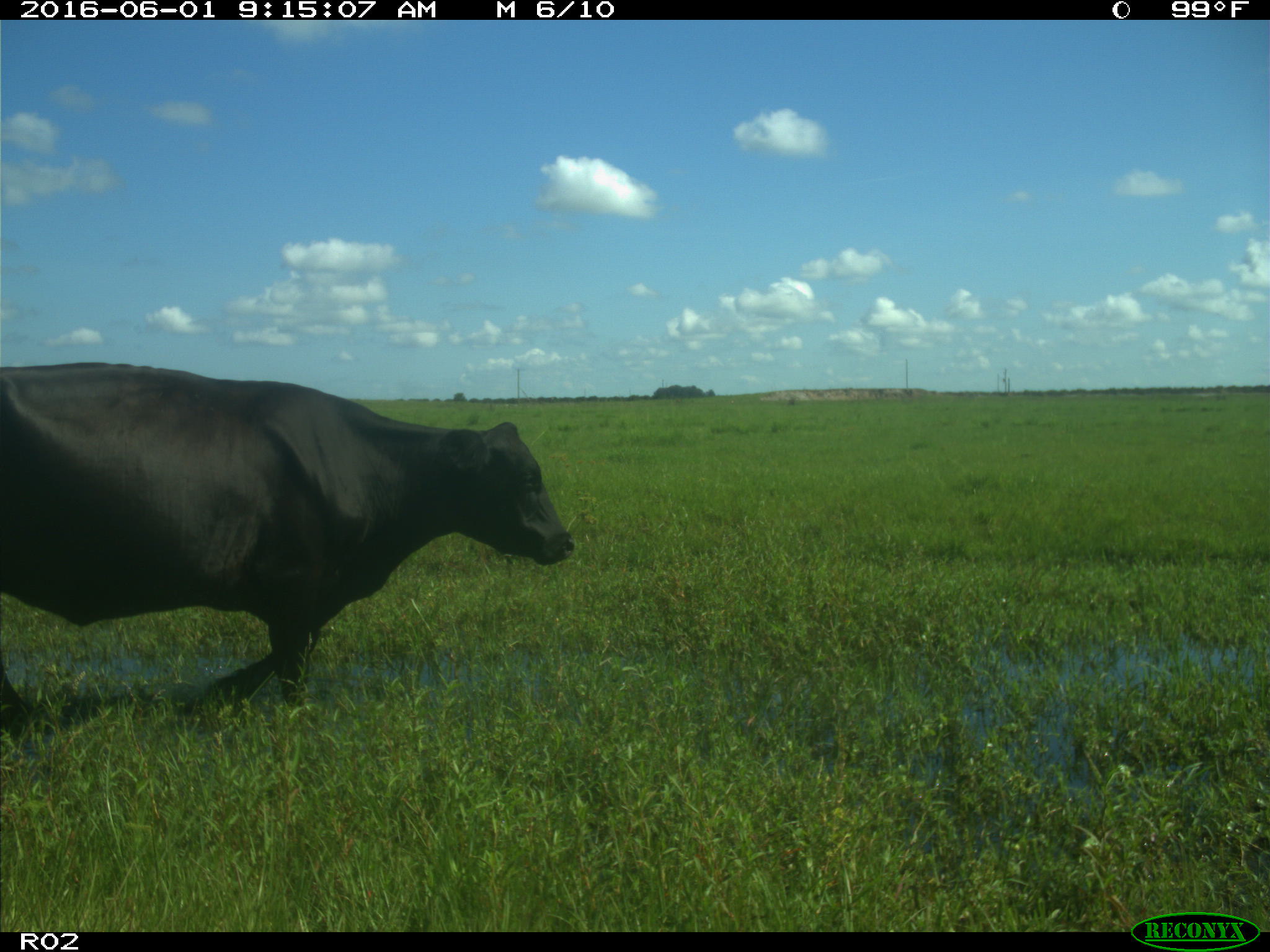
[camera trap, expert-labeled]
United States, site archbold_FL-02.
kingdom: Animalia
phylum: Chordata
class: Mammalia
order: Artiodactyla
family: Bovidae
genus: Bos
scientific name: Bos taurus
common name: domestic cow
Bos taurus (domestic cow).